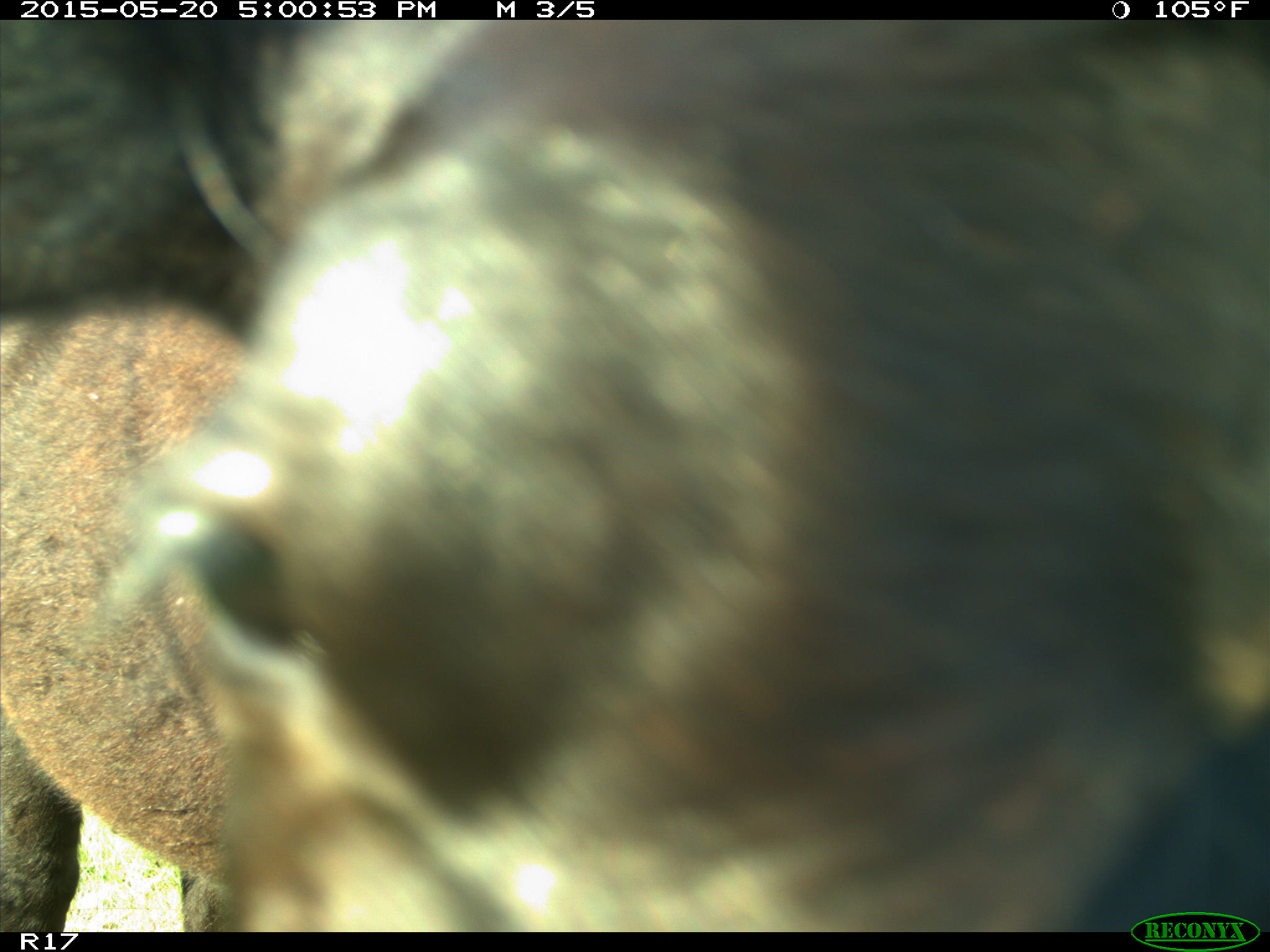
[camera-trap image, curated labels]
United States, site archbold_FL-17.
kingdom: Animalia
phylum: Chordata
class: Mammalia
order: Artiodactyla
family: Bovidae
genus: Bos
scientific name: Bos taurus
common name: domestic cow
Bos taurus (domestic cow).